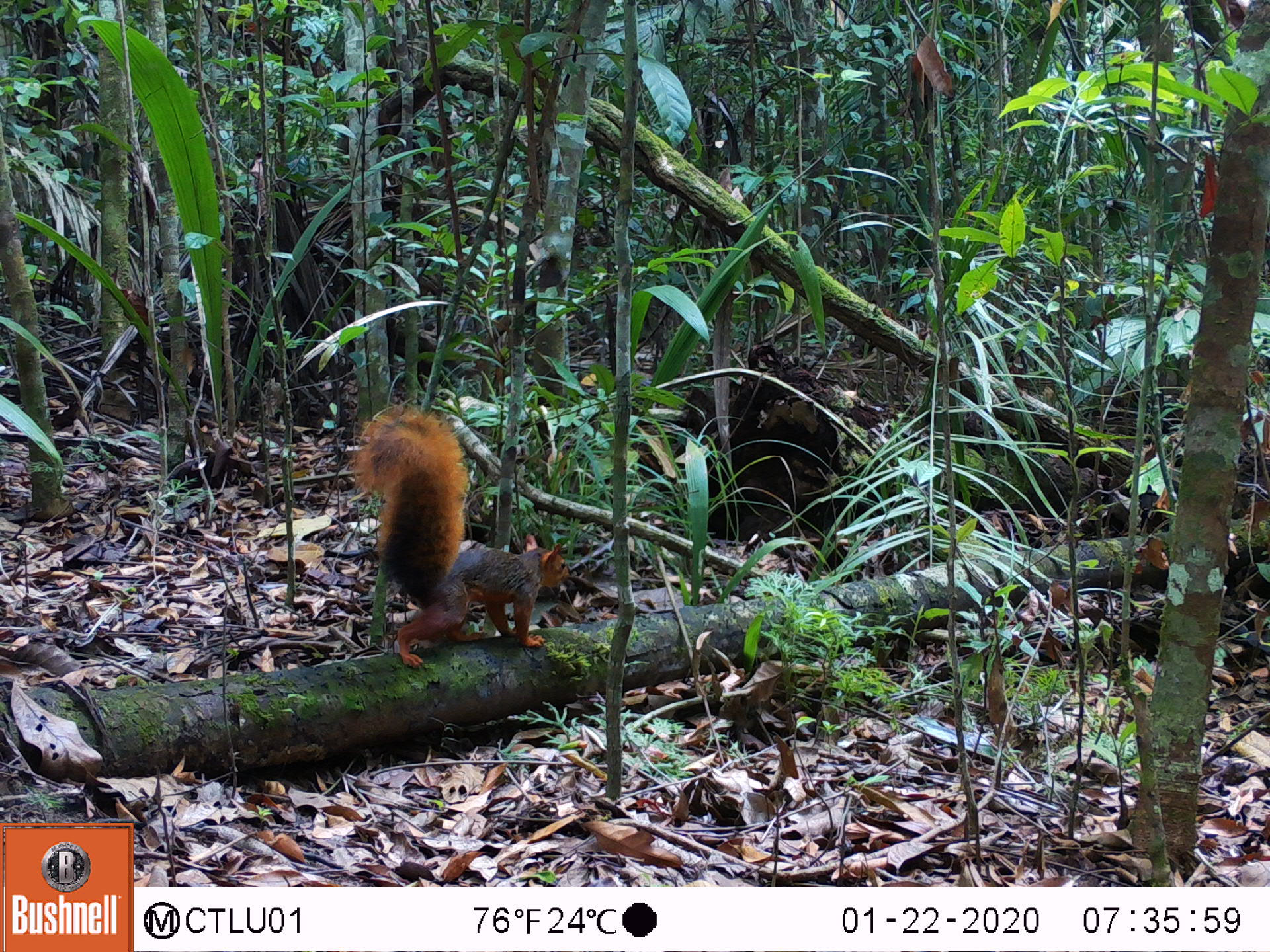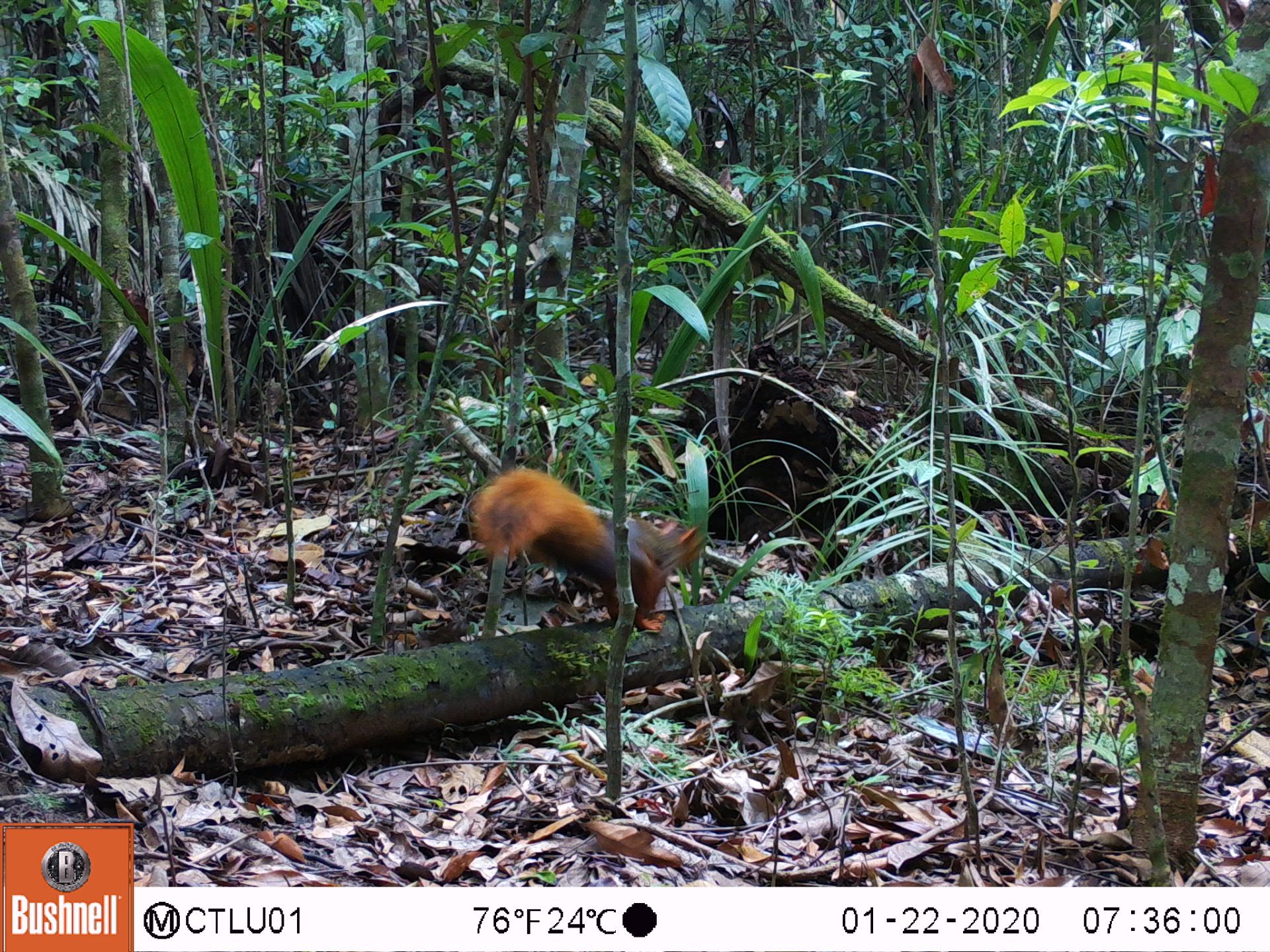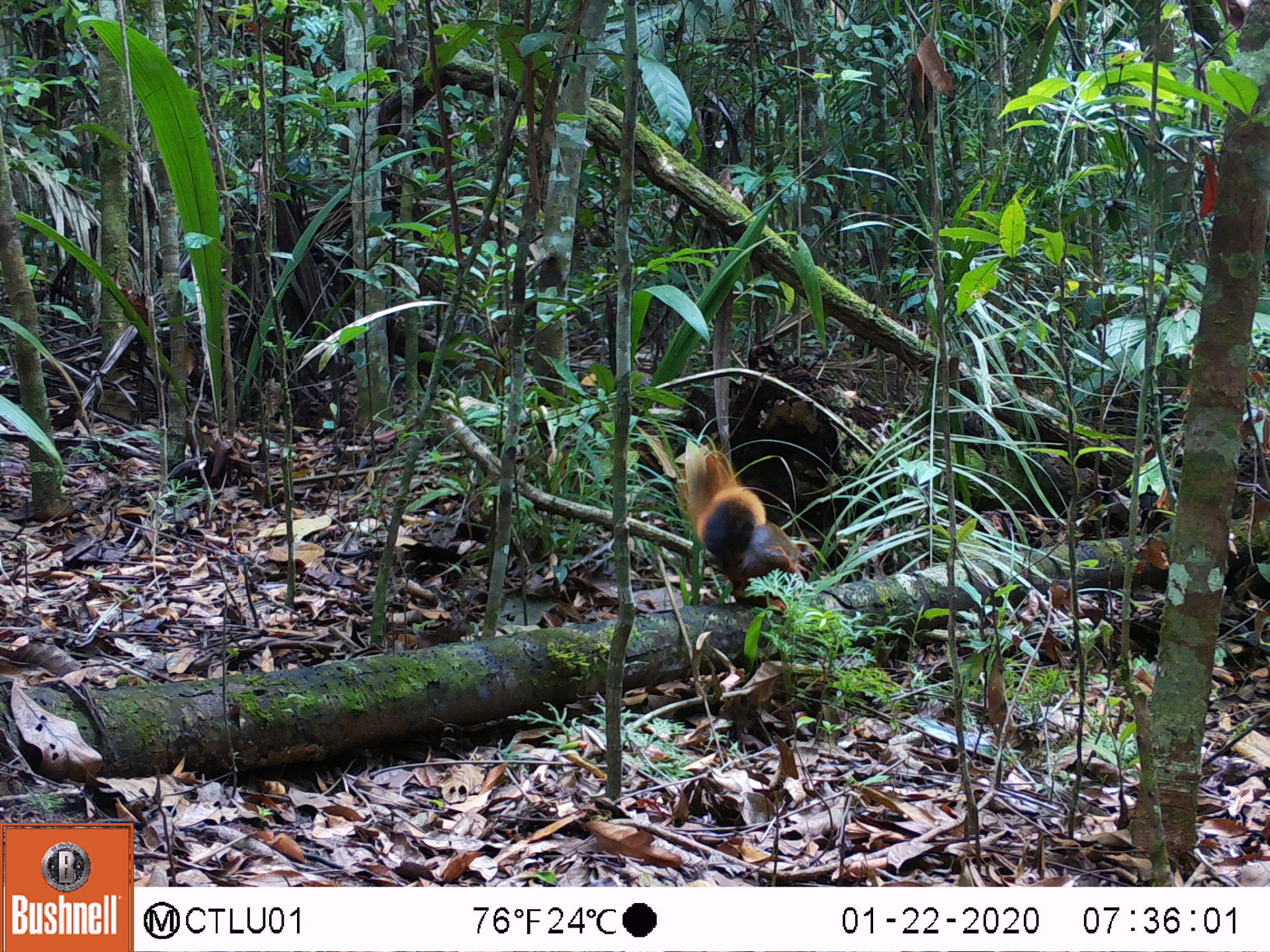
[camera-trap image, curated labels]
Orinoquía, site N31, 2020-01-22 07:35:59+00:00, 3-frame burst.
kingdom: Animalia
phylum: Chordata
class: Mammalia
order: Rodentia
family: Sciuridae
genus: Sciurus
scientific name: Sciurus igniventris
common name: northern amazon red squirrel